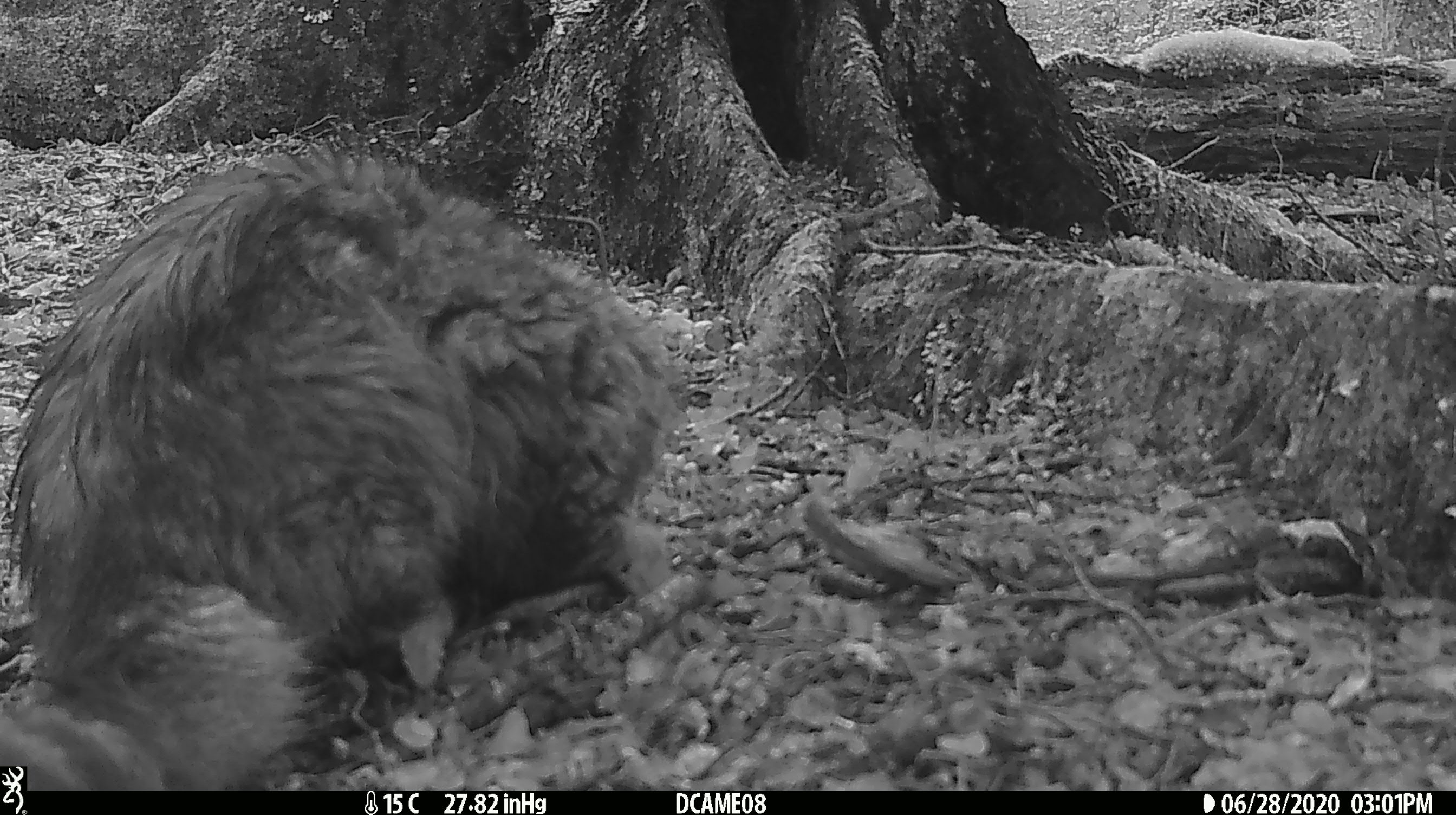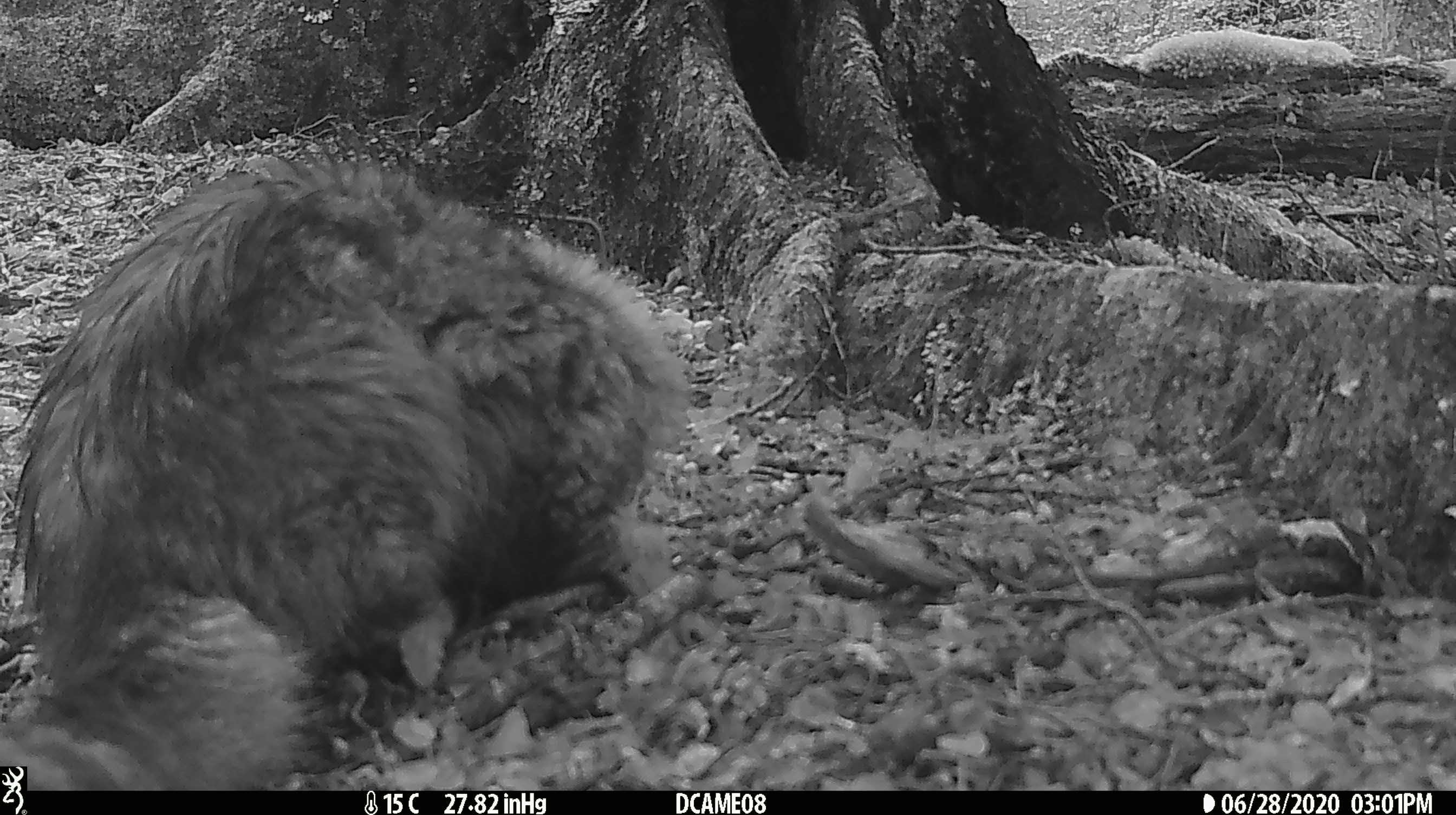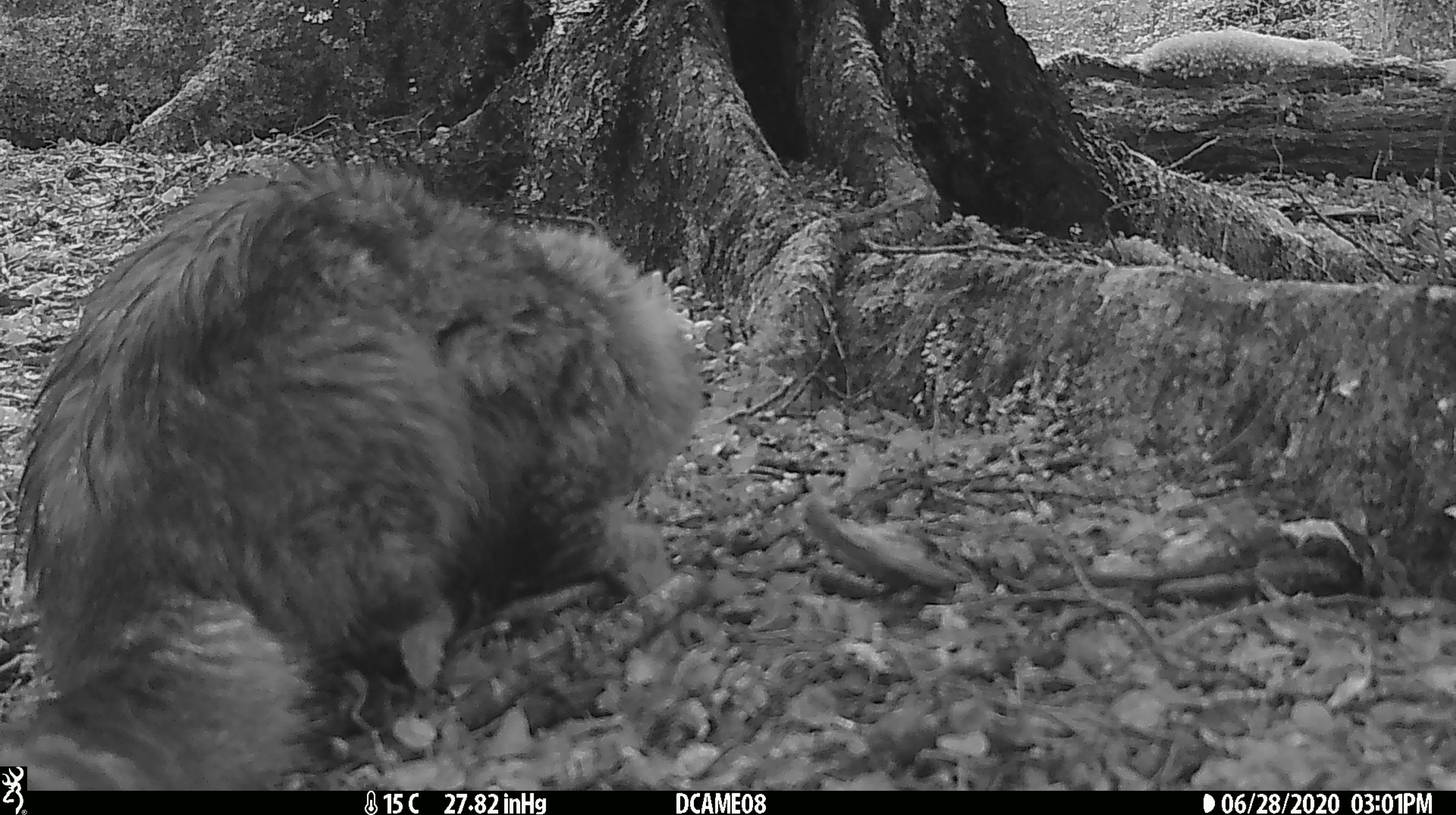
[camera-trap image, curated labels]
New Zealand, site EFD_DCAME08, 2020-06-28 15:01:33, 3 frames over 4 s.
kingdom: Animalia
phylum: Chordata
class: Mammalia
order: Carnivora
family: Felidae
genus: Felis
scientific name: Felis catus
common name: domestic cat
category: cat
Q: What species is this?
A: Cat (domestic cat) (Felis catus).